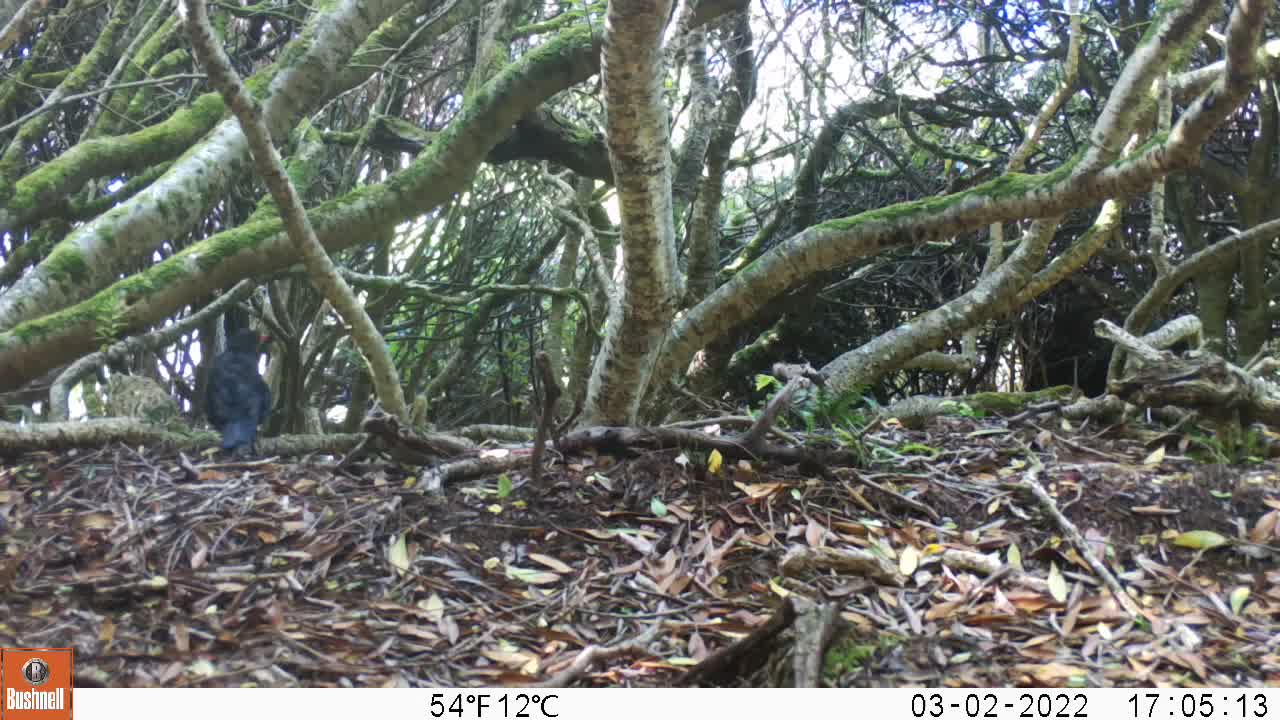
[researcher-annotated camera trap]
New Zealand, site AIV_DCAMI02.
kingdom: Animalia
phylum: Chordata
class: Aves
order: Passeriformes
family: Turdidae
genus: Turdus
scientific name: Turdus merula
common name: eurasian blackbird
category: blackbird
Blackbird (eurasian blackbird) (Turdus merula).